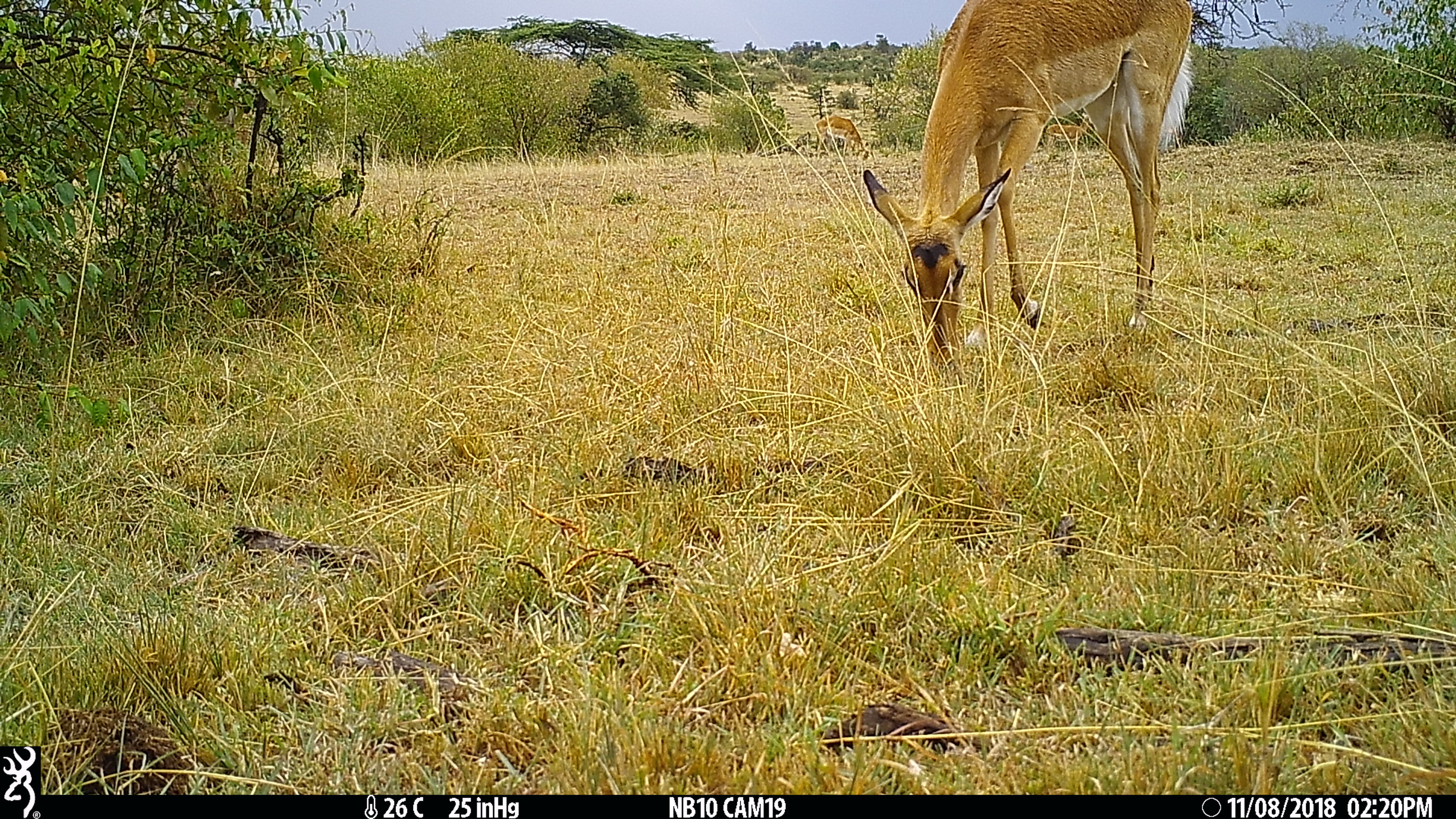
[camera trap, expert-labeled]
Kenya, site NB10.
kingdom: Animalia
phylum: Chordata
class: Mammalia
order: Artiodactyla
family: Bovidae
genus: Aepyceros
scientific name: Aepyceros melampus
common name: impala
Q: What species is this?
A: Impala (Aepyceros melampus).